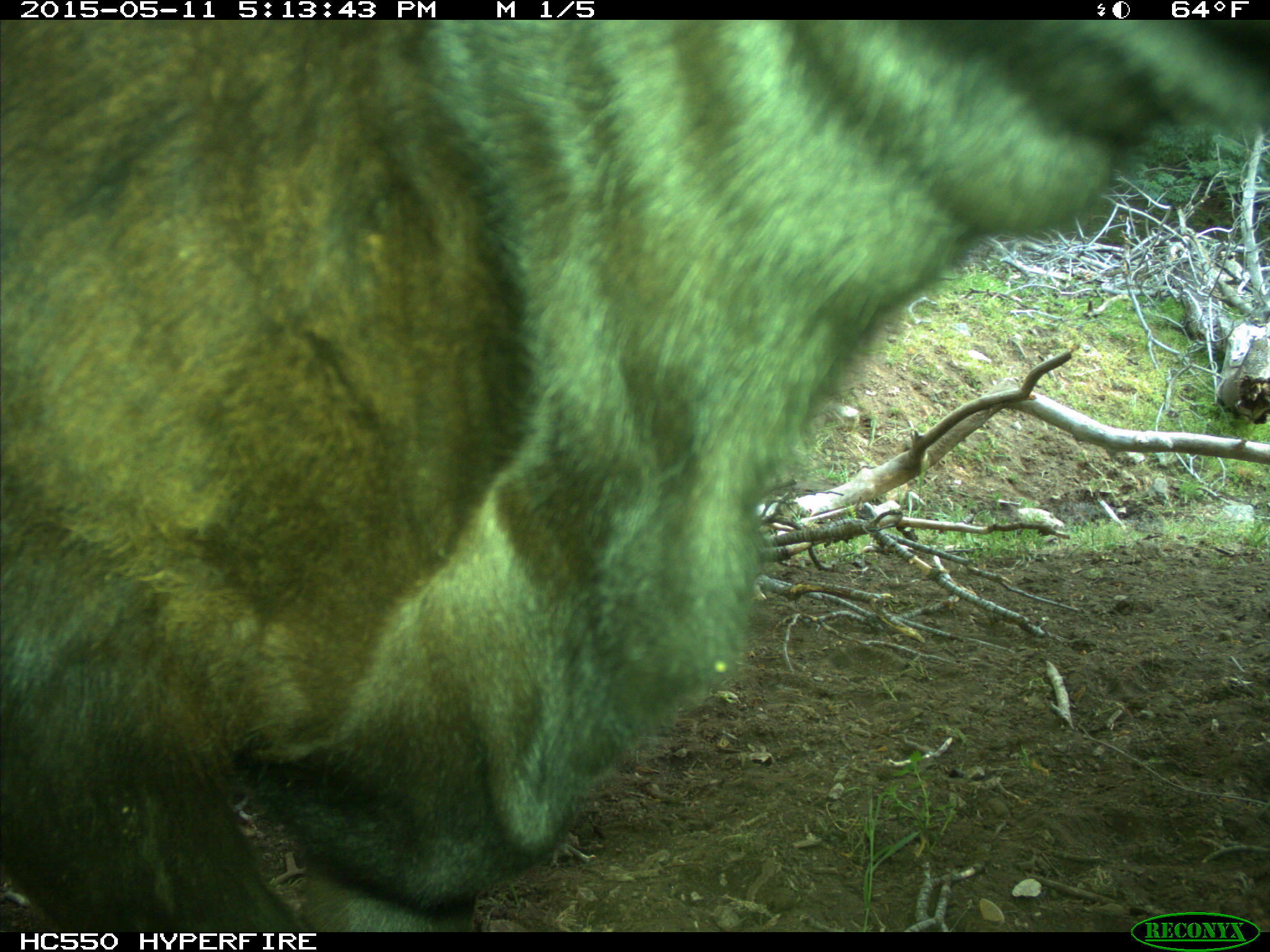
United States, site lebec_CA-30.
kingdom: Animalia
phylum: Chordata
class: Mammalia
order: Artiodactyla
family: Bovidae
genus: Bos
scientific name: Bos taurus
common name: domestic cow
Bos taurus (domestic cow).